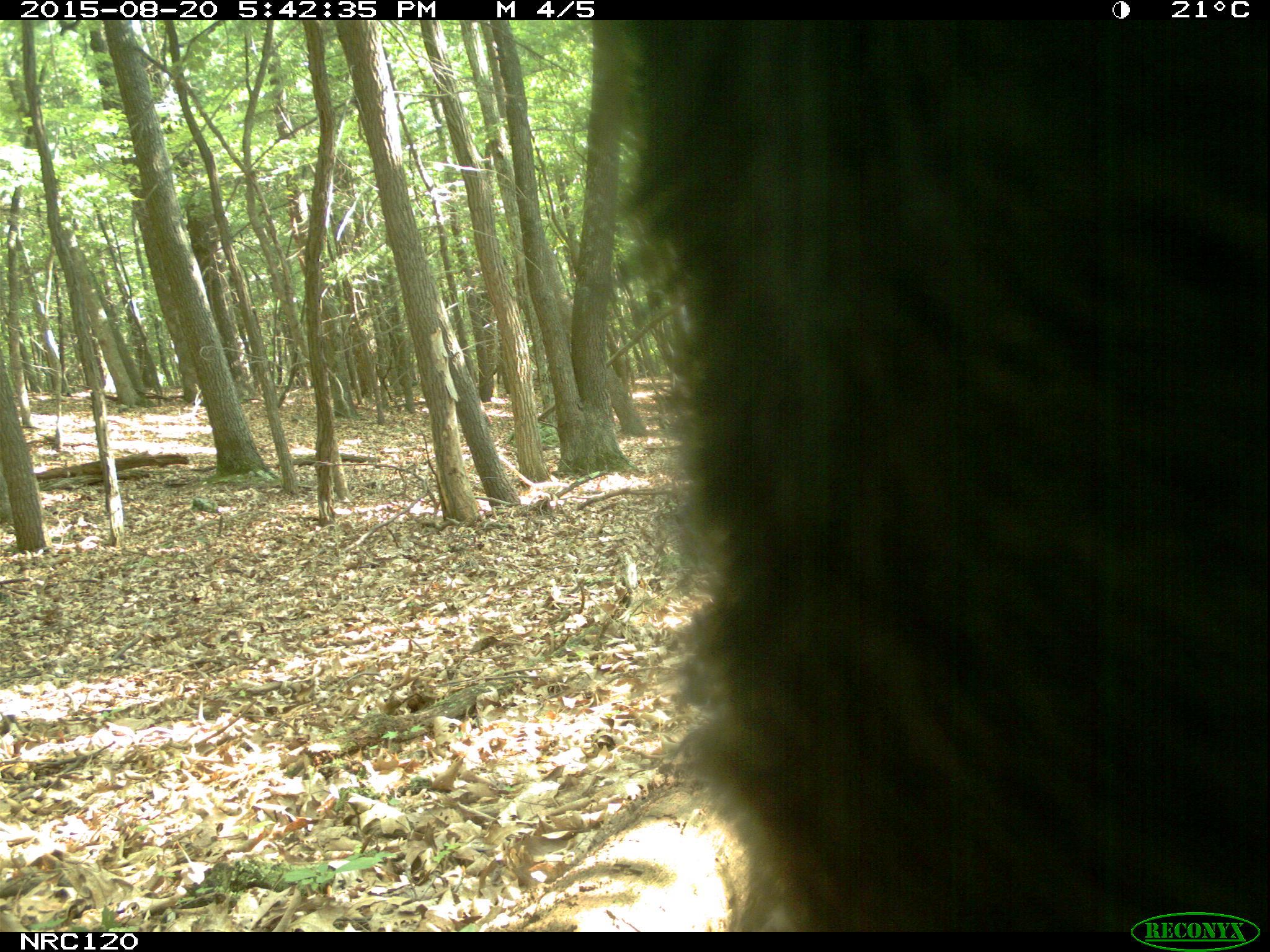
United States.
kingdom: Animalia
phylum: Chordata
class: Mammalia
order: Carnivora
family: Ursidae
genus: Ursus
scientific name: Ursus americanus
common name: american black bear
American Black Bear (Ursus americanus).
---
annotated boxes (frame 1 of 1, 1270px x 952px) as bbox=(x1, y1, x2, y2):
American Black Bear: bbox=(596, 13, 1265, 933)